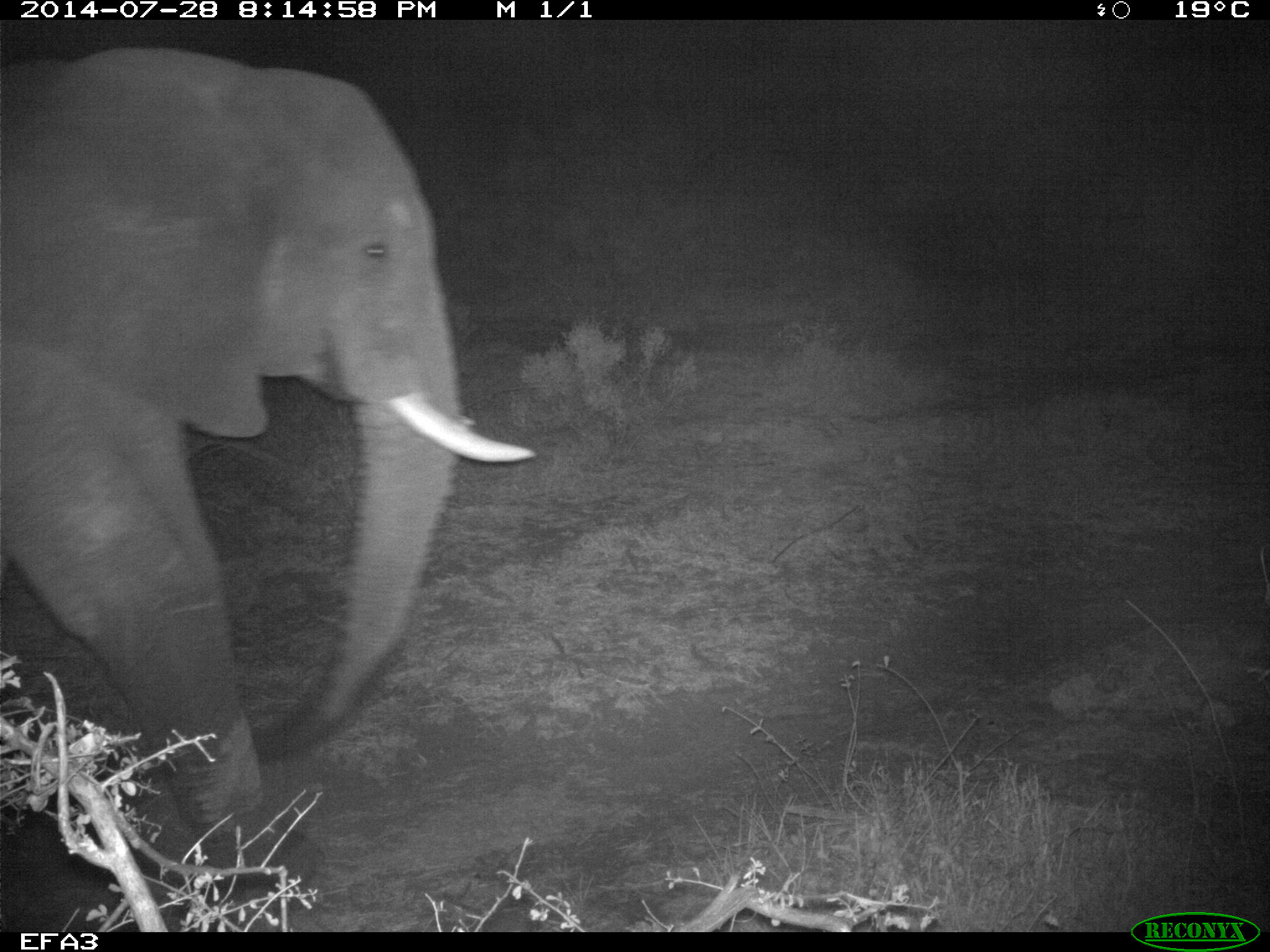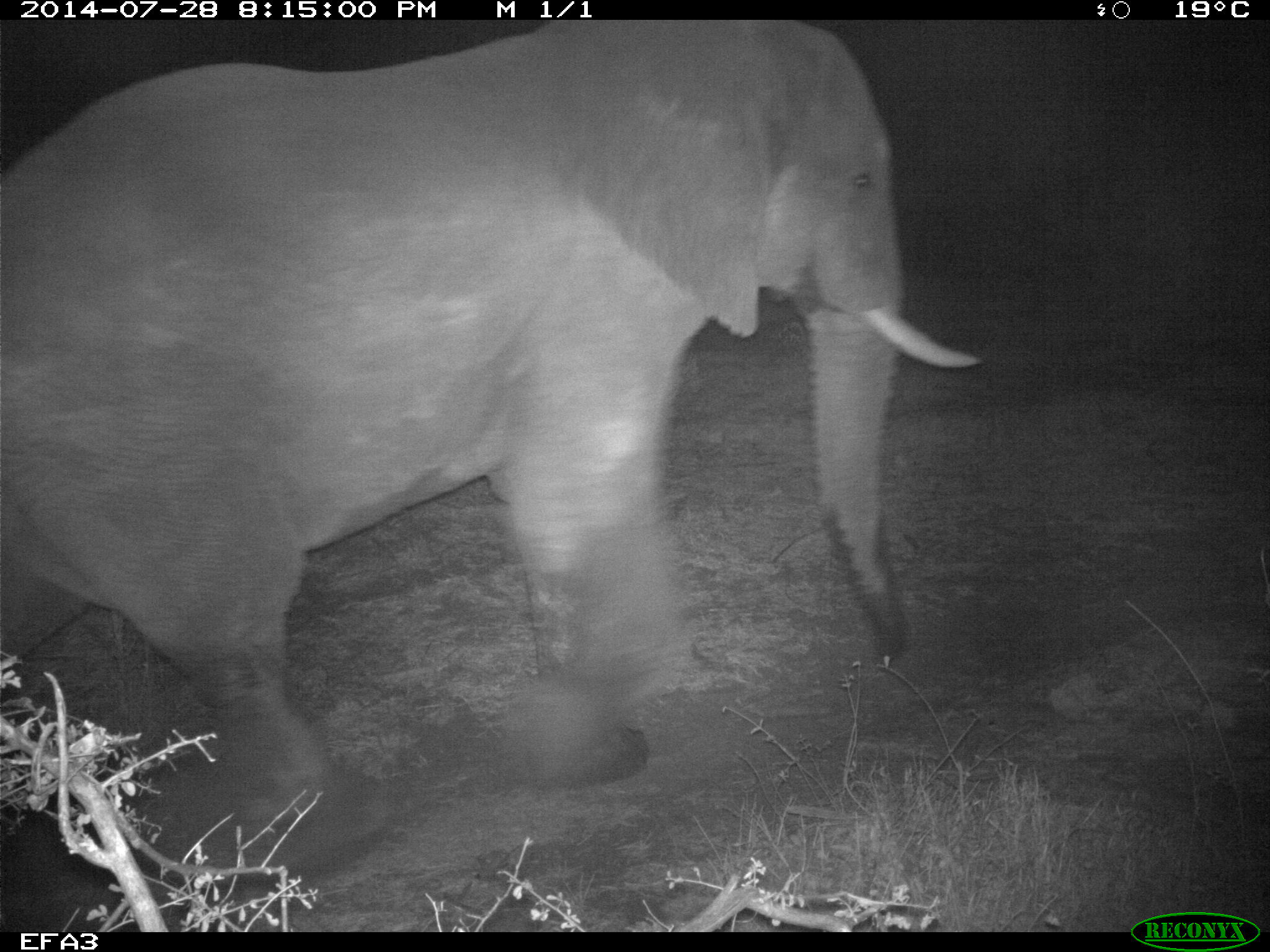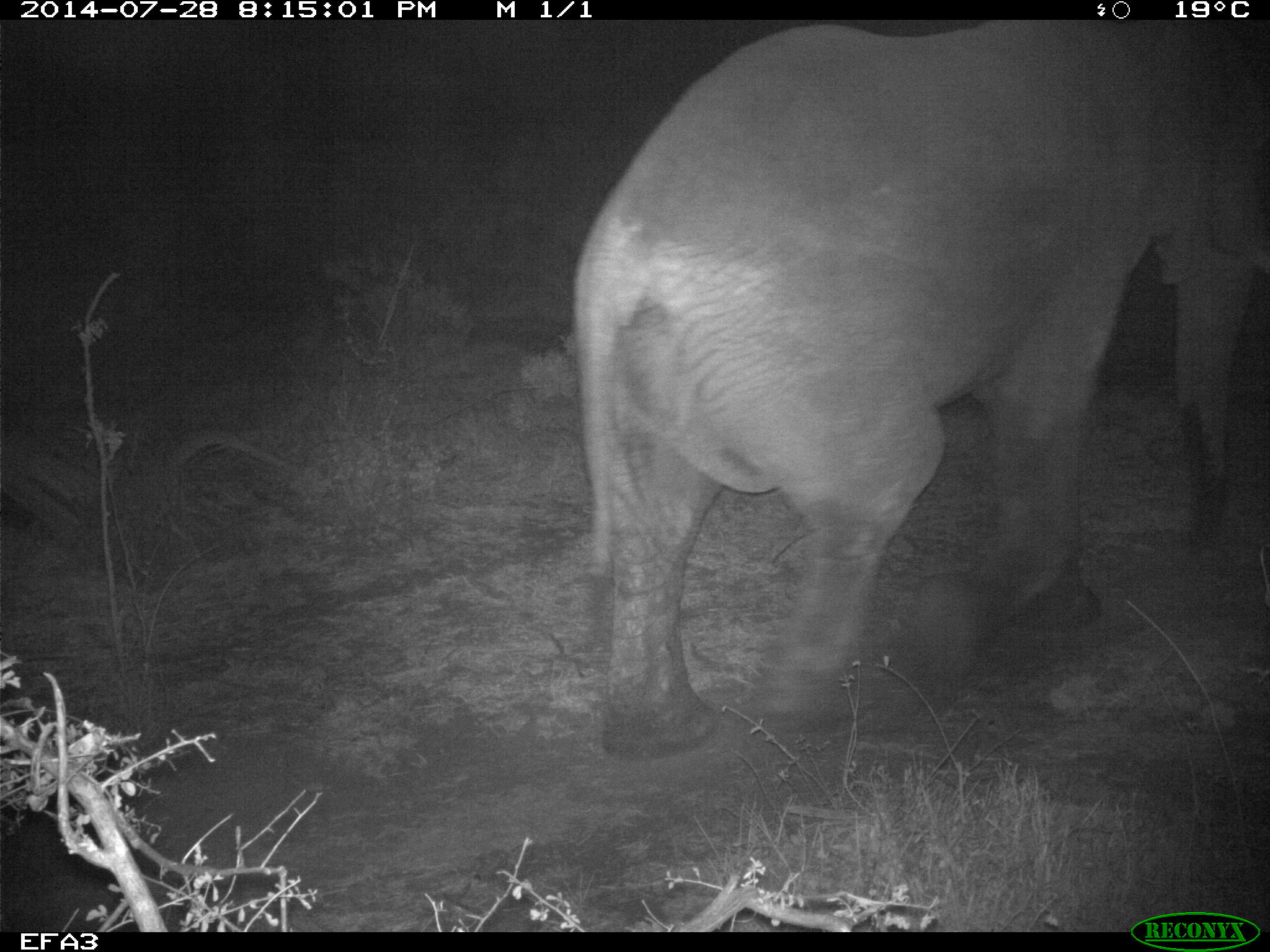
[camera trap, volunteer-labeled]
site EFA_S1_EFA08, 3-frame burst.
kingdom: Animalia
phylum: Chordata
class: Mammalia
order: Proboscidea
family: Elephantidae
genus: Loxodonta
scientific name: Loxodonta africana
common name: african bush elephant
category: elephant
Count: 1.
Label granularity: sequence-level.